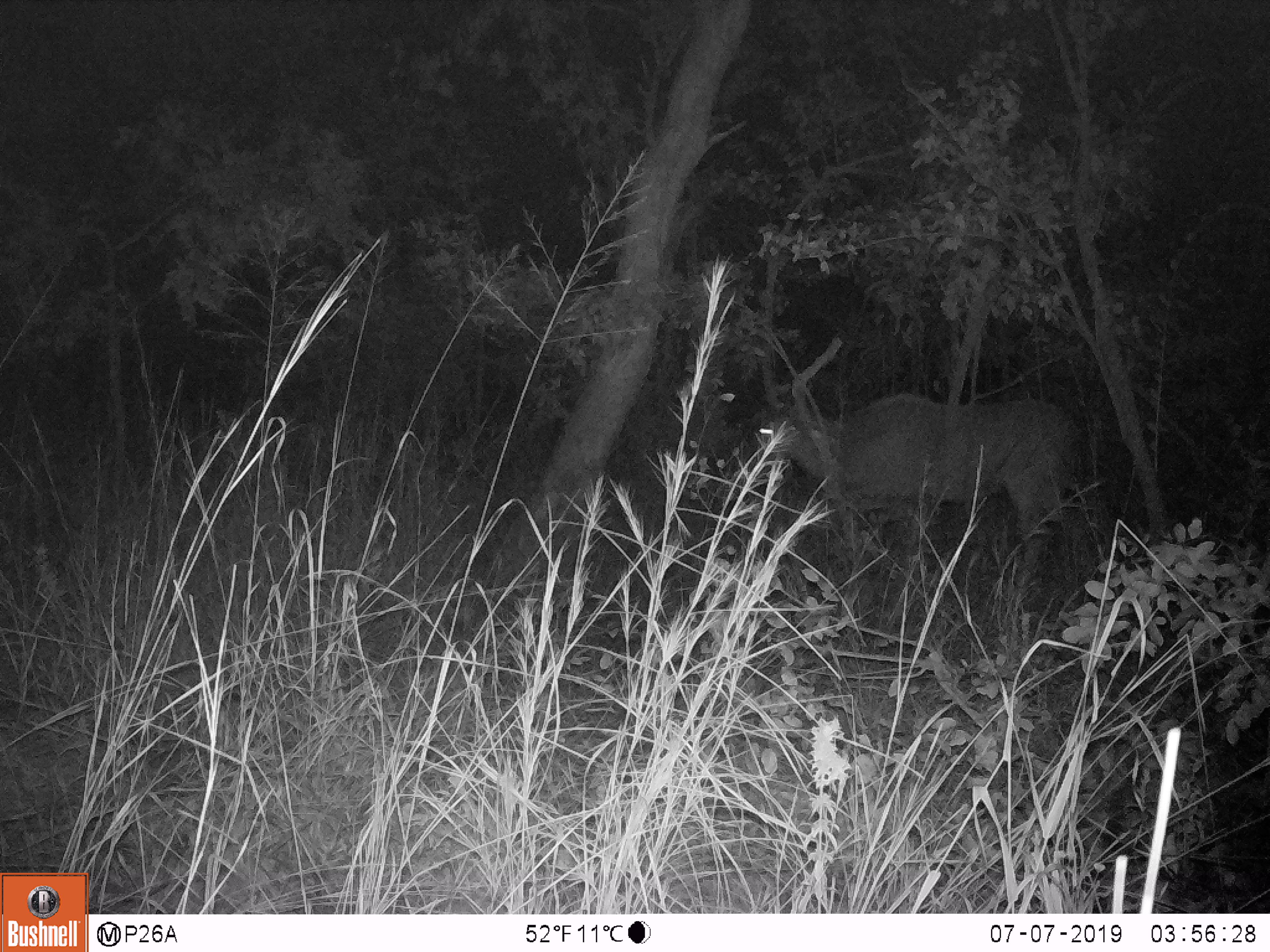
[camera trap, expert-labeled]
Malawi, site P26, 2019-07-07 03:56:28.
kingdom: Animalia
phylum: Chordata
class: Mammalia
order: Artiodactyla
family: Bovidae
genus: Tragelaphus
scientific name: Tragelaphus strepsiceros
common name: greater kudu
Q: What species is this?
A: Greater kudu (Tragelaphus strepsiceros).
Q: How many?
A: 1.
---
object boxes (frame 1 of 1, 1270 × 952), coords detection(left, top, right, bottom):
greater kudu: detection(738, 364, 1088, 603)